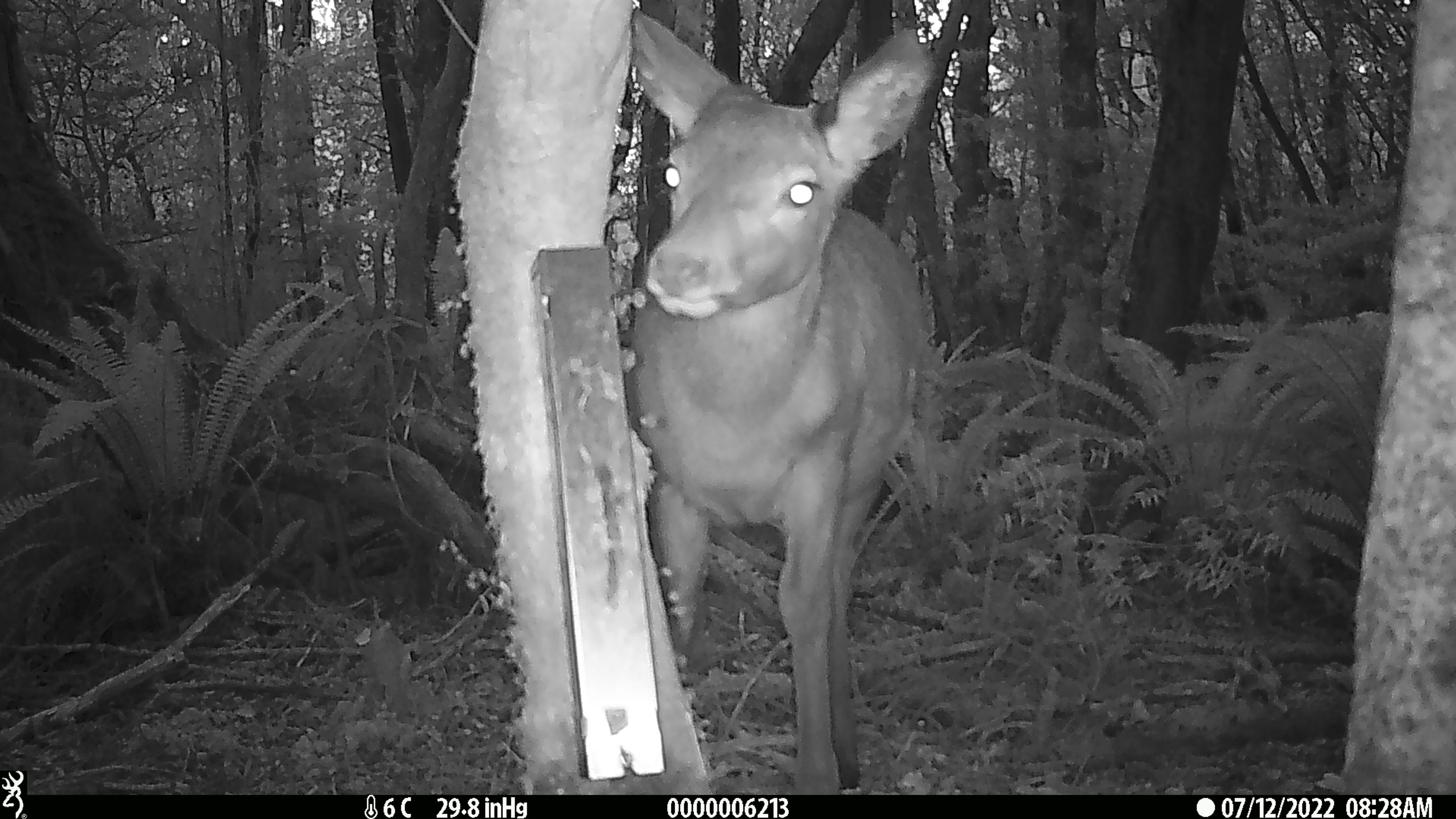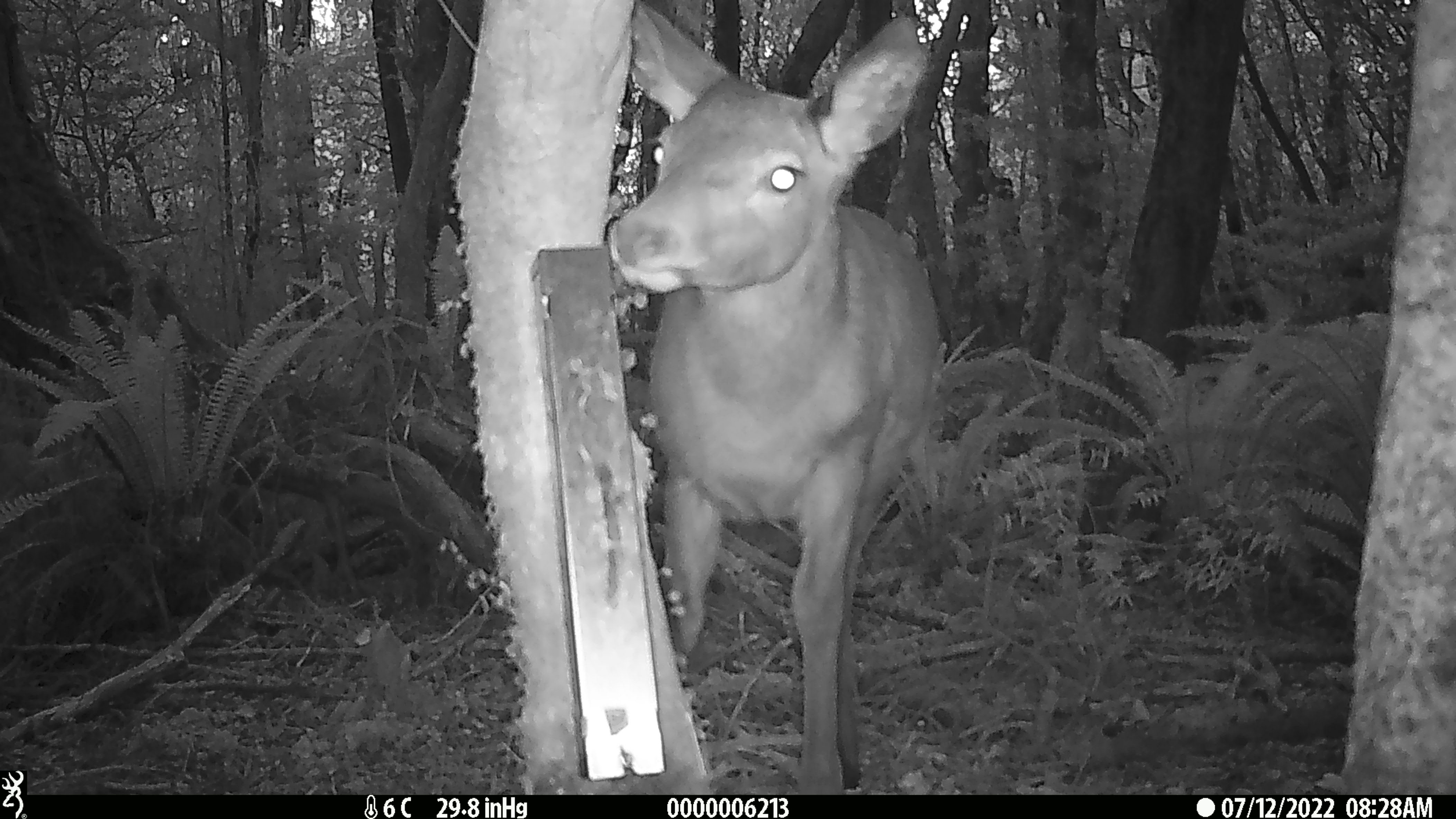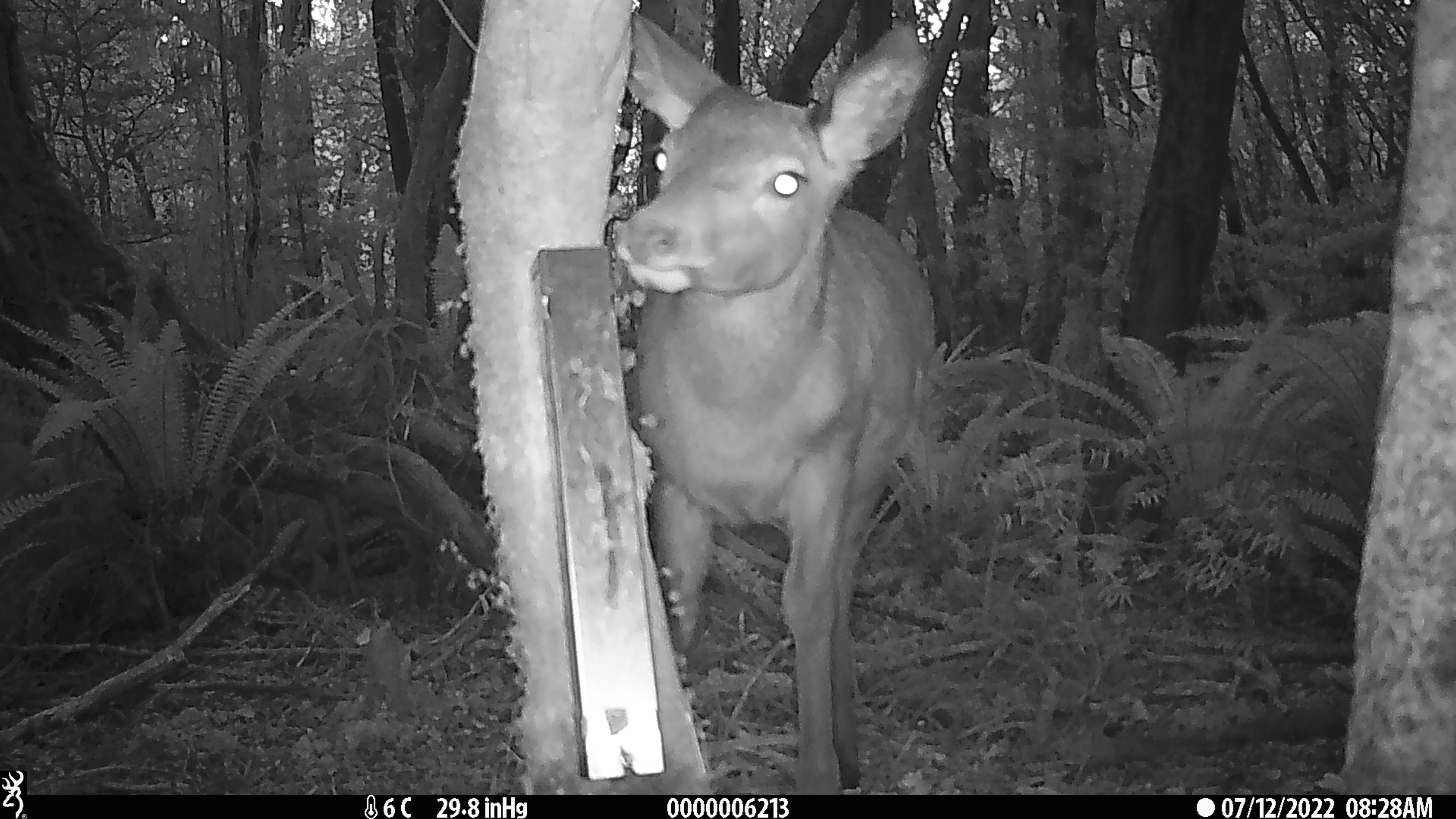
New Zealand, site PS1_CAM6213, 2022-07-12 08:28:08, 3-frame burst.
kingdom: Animalia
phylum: Chordata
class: Mammalia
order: Artiodactyla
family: Cervidae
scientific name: Cervidae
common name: deer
Deer (Cervidae).